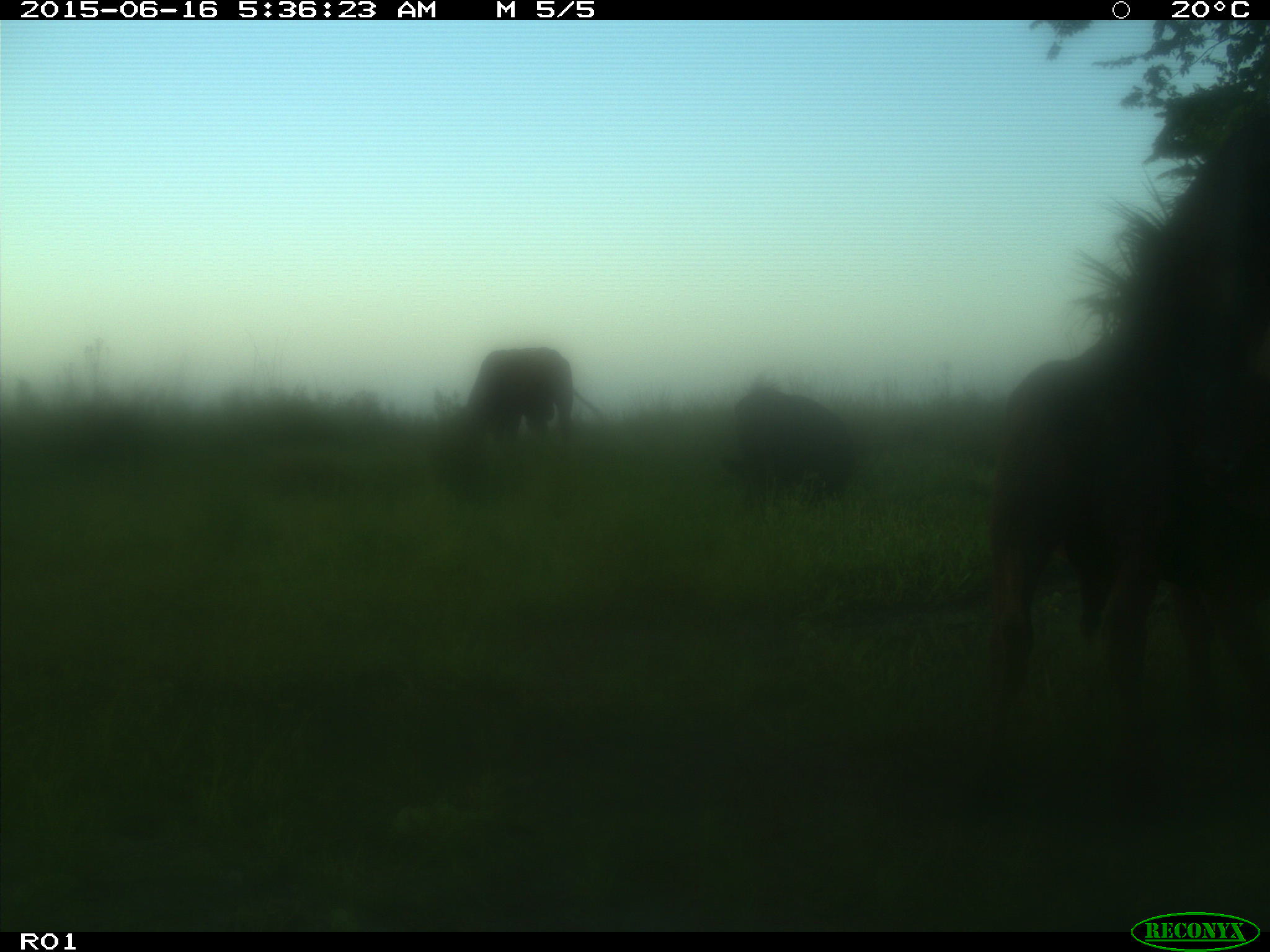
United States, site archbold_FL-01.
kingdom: Animalia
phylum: Chordata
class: Mammalia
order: Artiodactyla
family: Bovidae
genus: Bos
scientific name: Bos taurus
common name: domestic cow